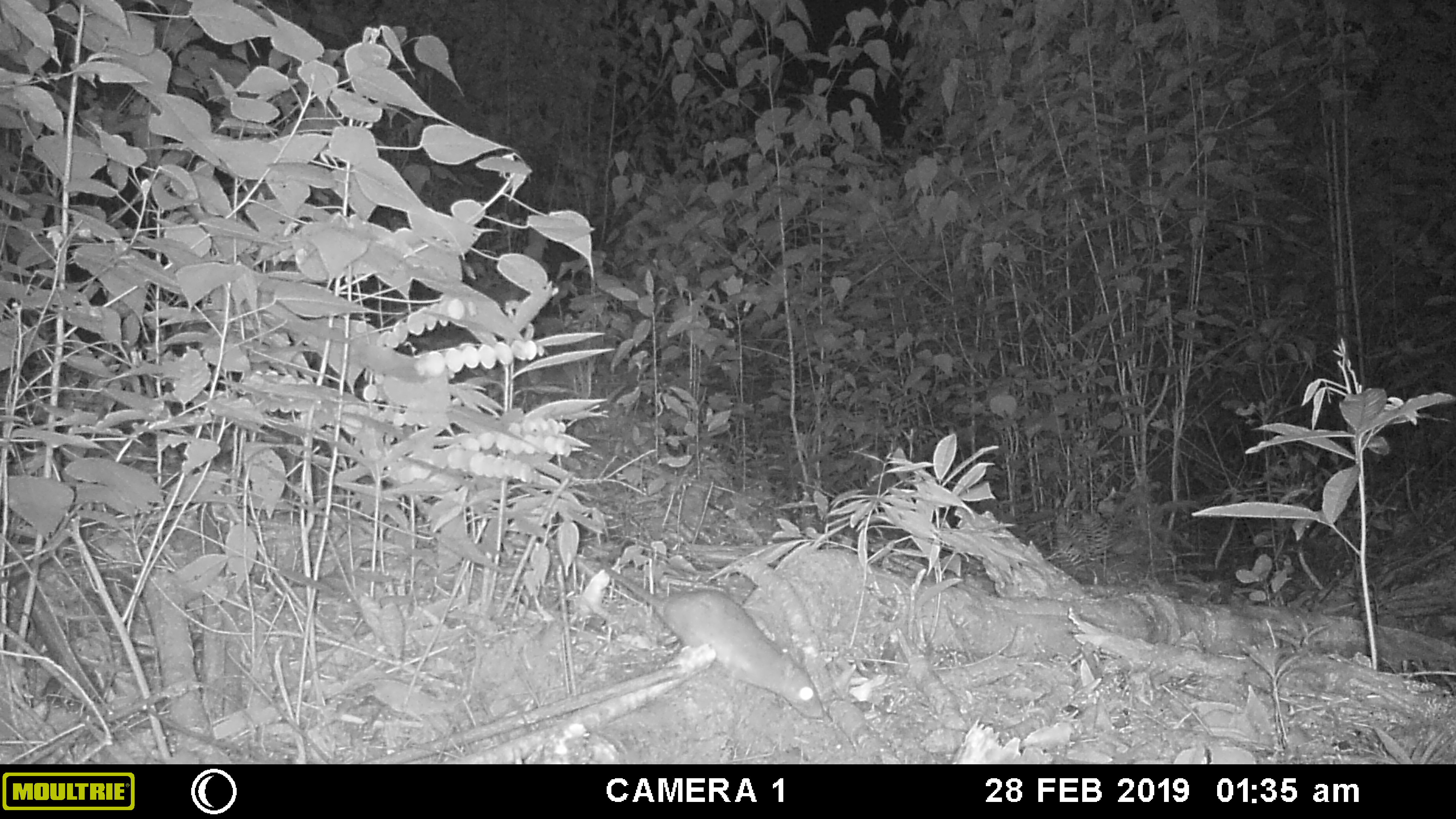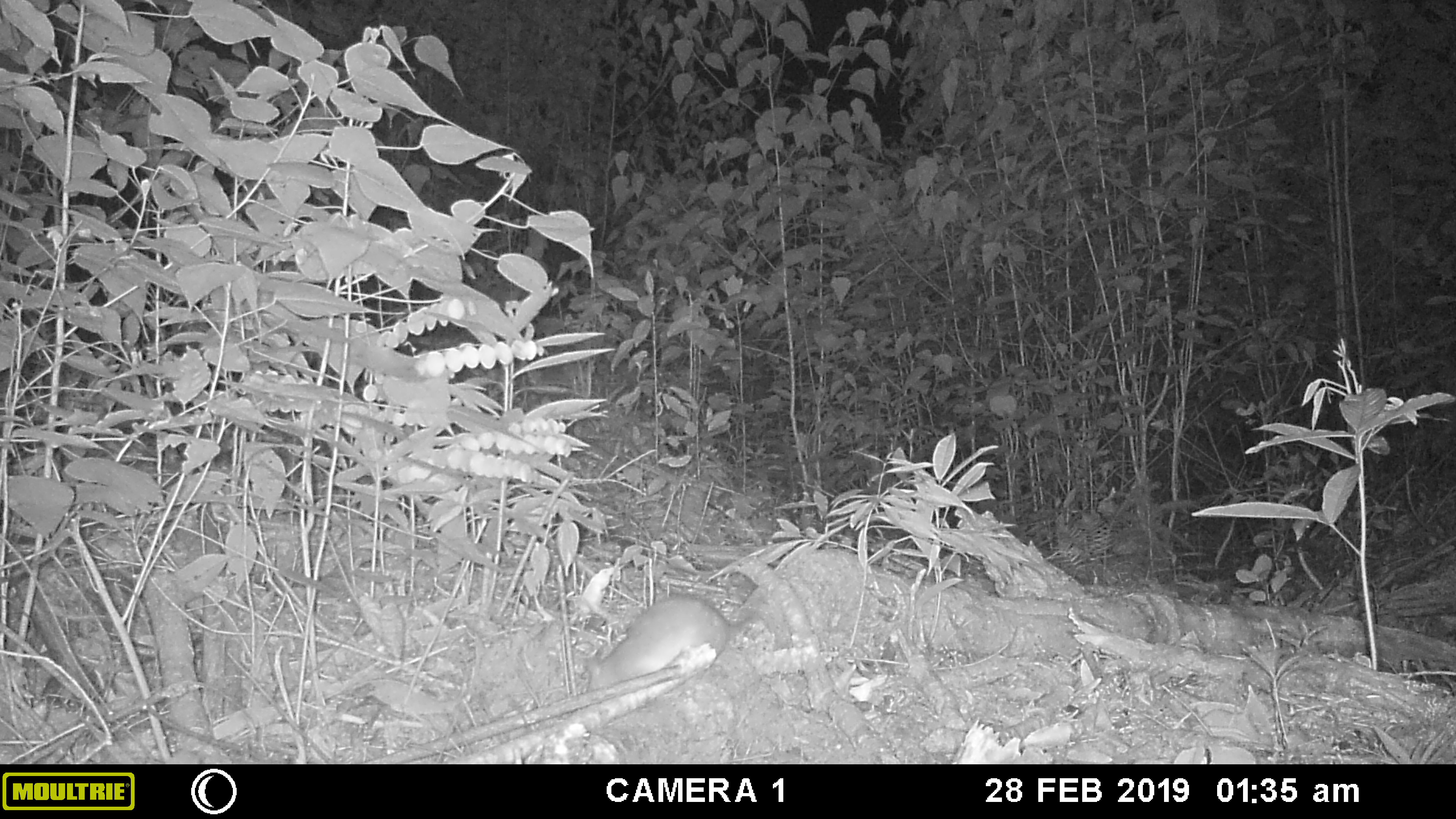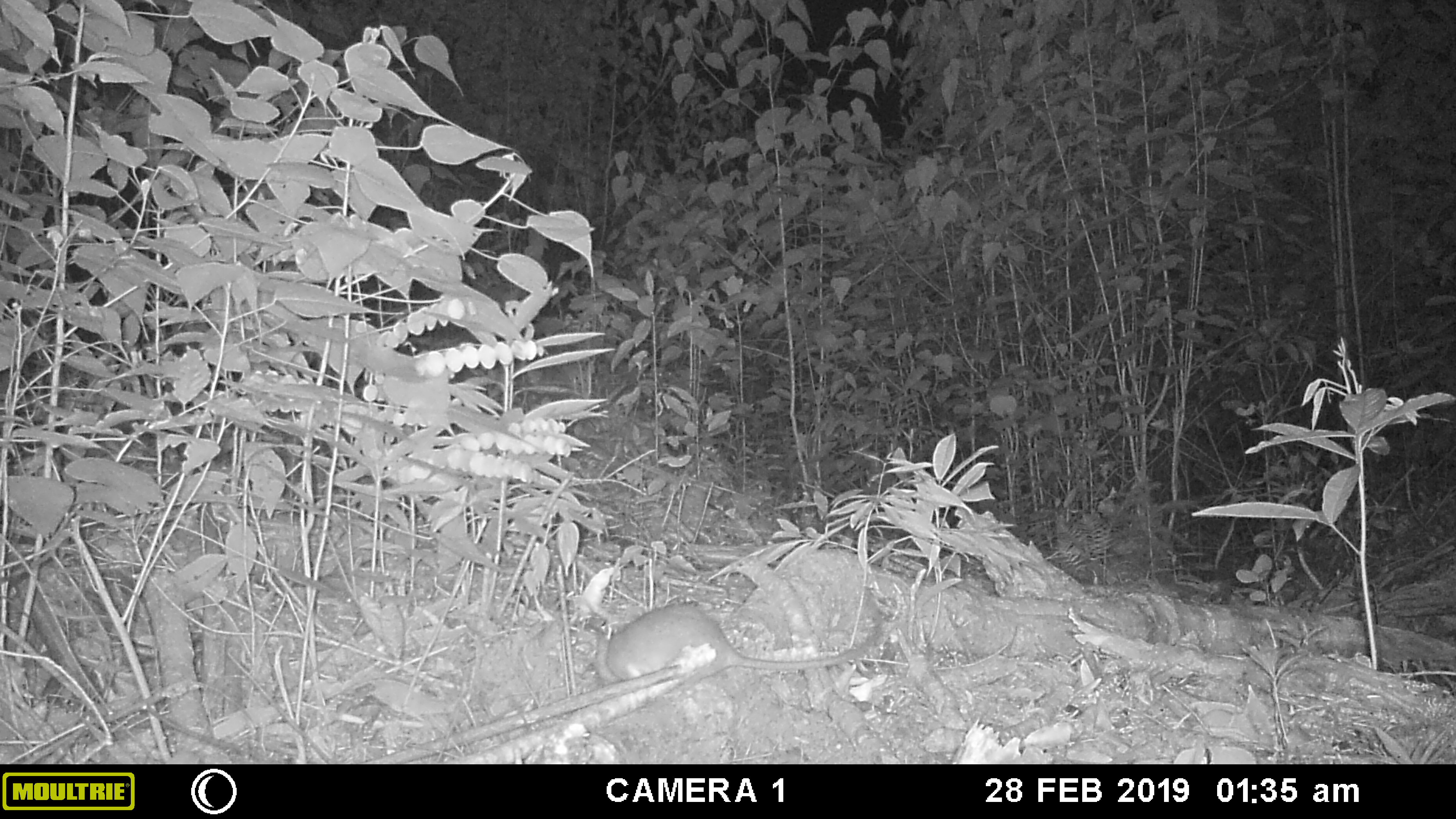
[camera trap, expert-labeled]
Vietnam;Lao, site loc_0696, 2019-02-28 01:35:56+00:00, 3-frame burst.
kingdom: Animalia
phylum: Chordata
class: Mammalia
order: Rodentia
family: Muridae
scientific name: Muridae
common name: old-world mice and rats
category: unidentified murid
Unidentified murid (old-world mice and rats) (Muridae). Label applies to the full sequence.